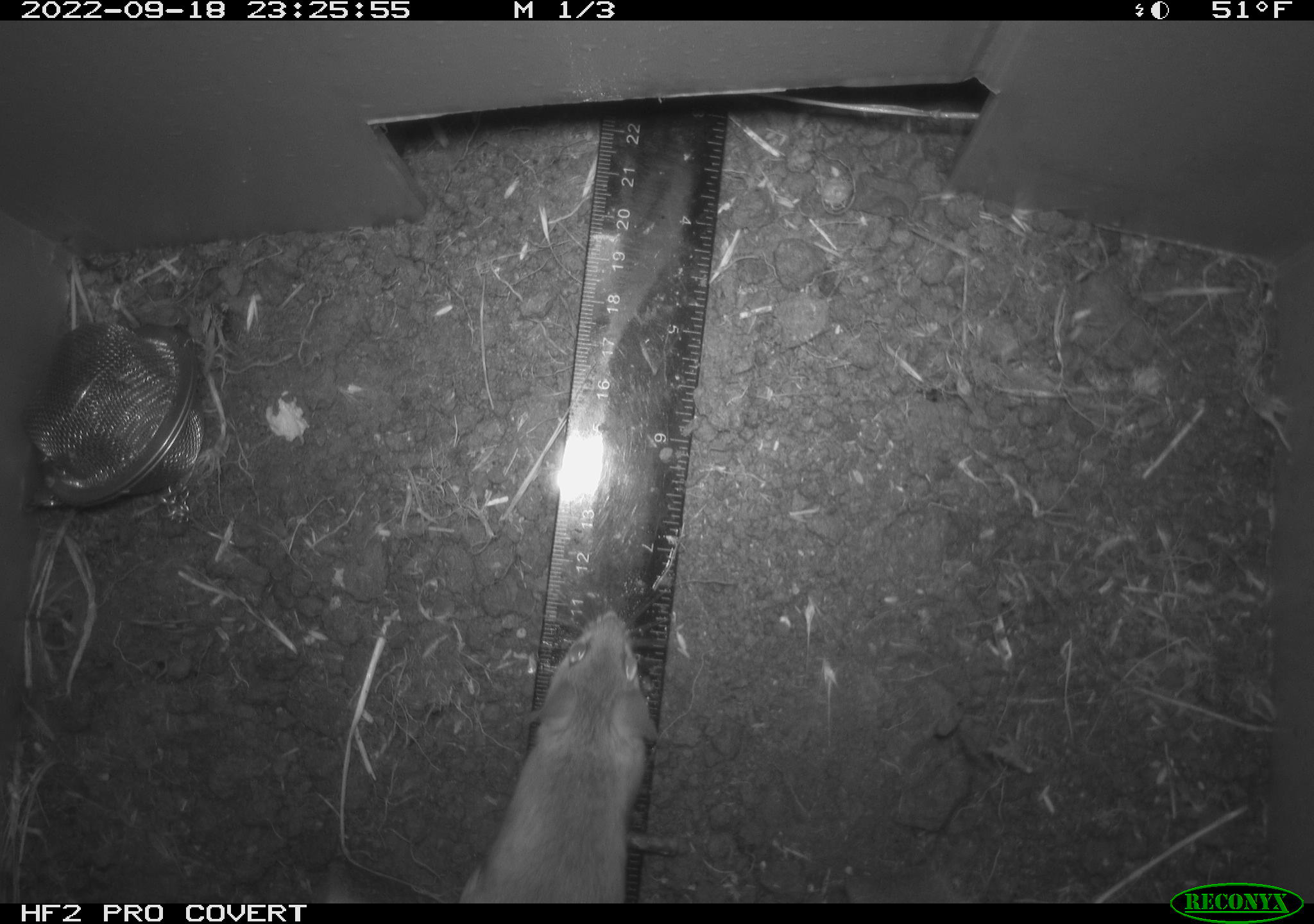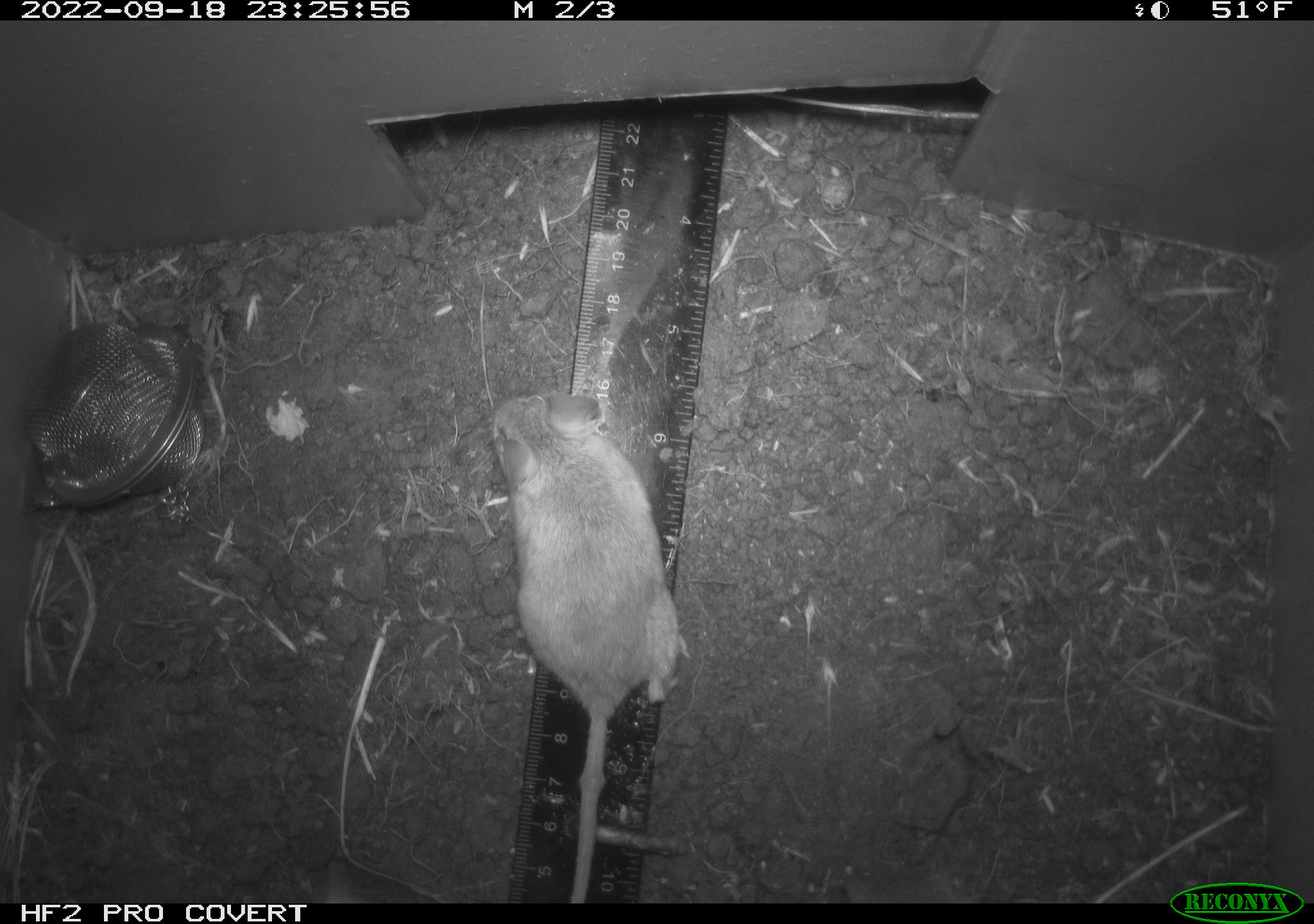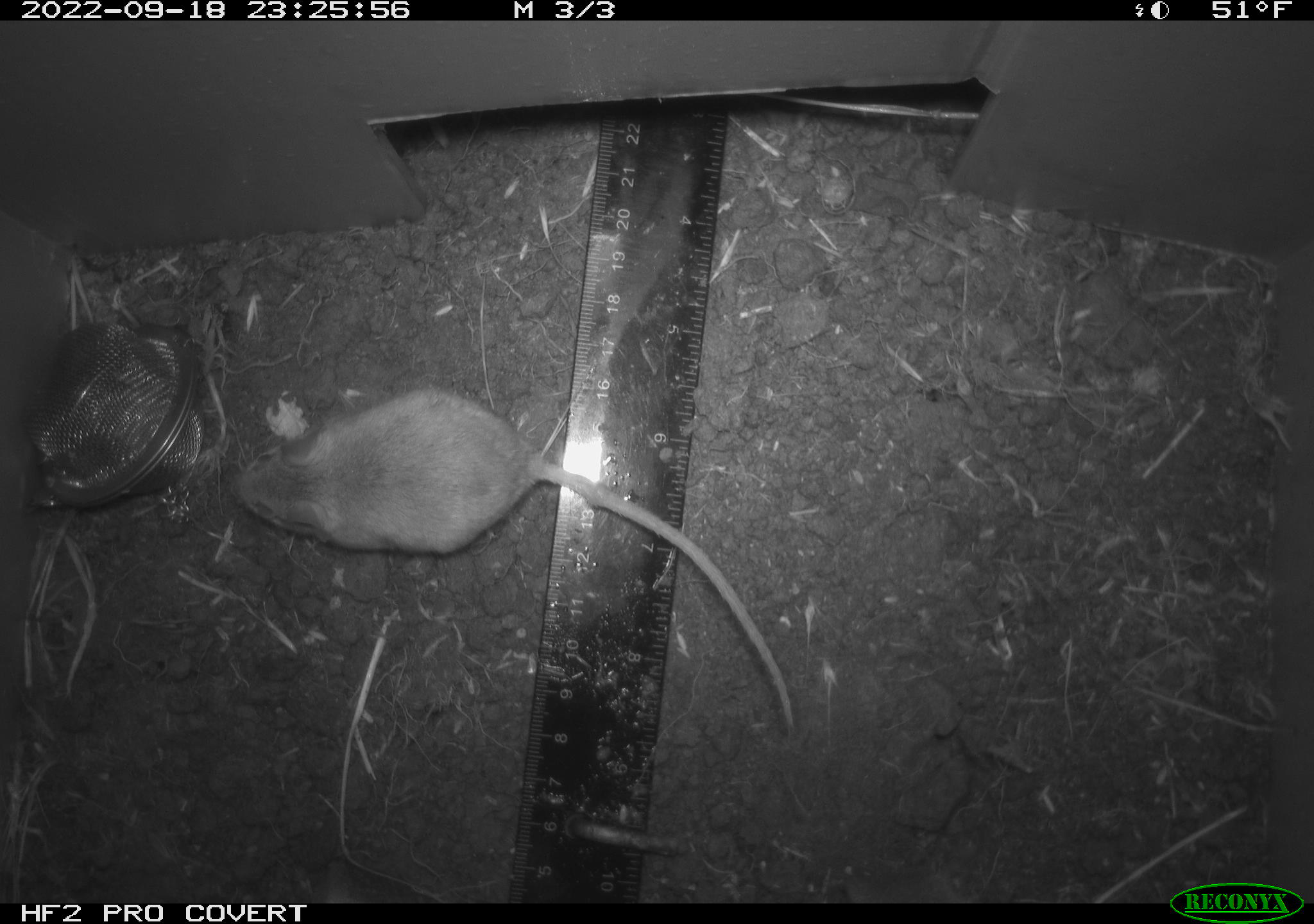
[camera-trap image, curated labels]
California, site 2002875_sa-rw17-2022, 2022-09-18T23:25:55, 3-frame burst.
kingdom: Animalia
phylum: Chordata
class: Mammalia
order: Rodentia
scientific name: Rodentia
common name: mouse species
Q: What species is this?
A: Mouse species (Rodentia).